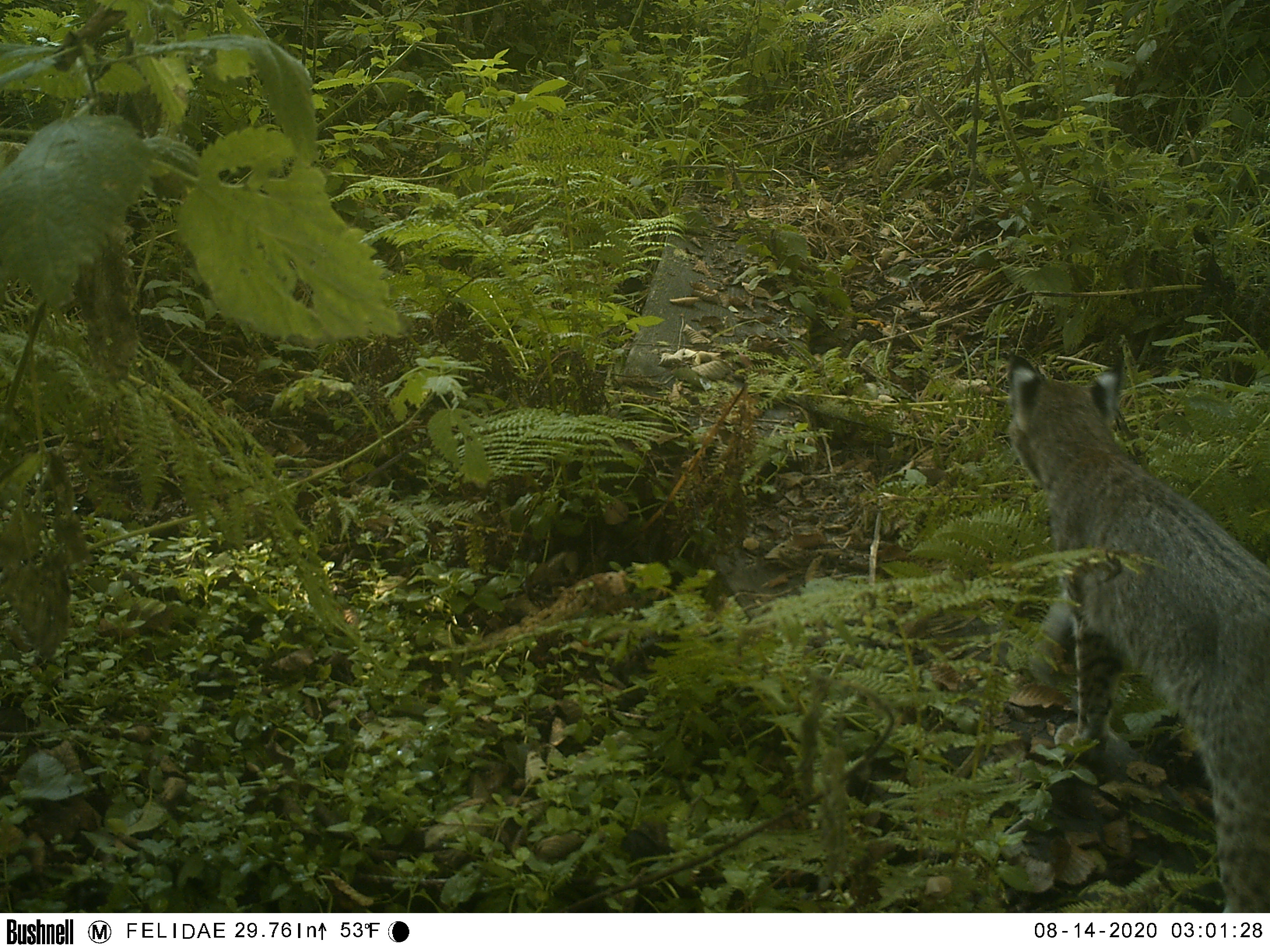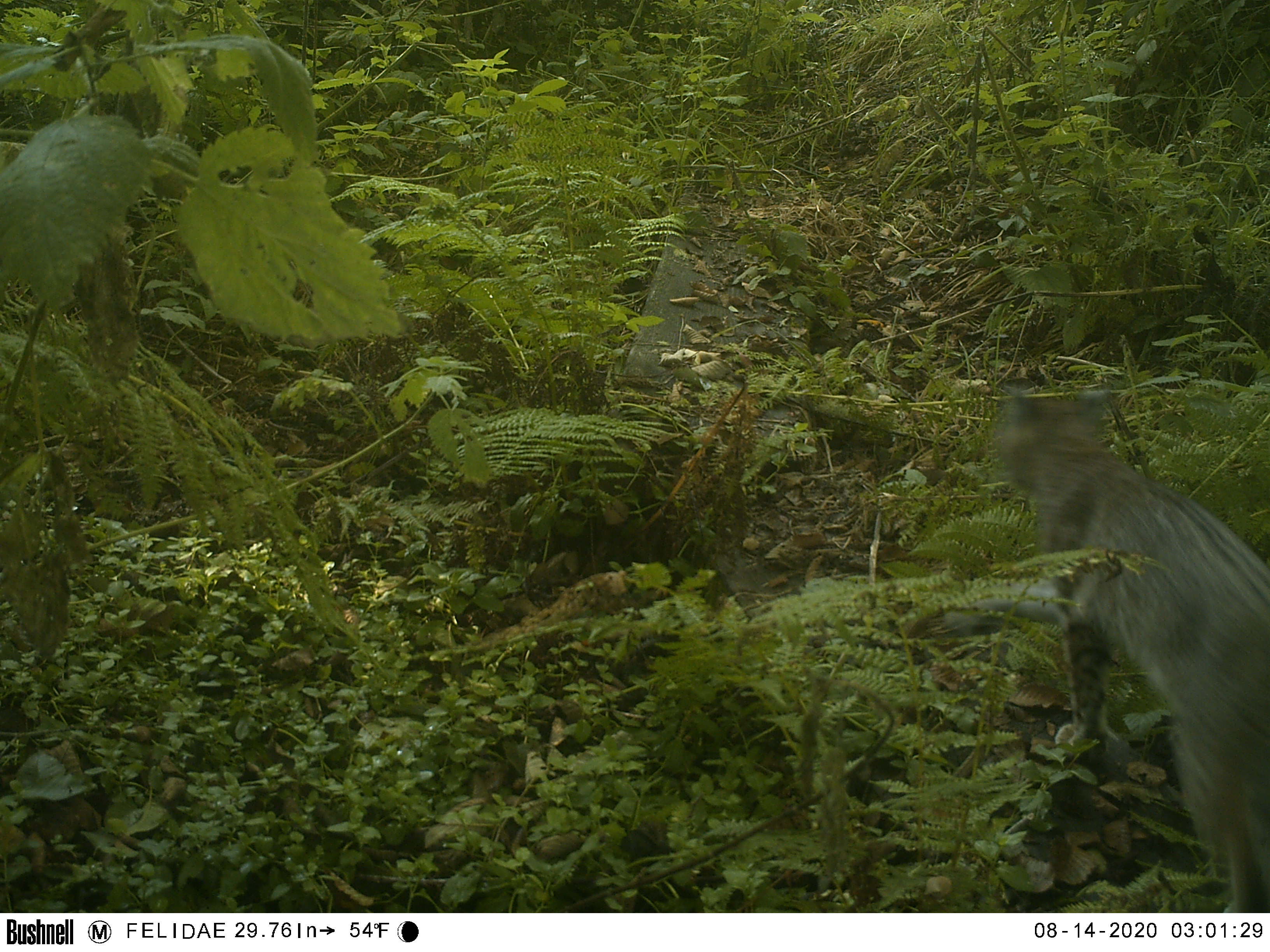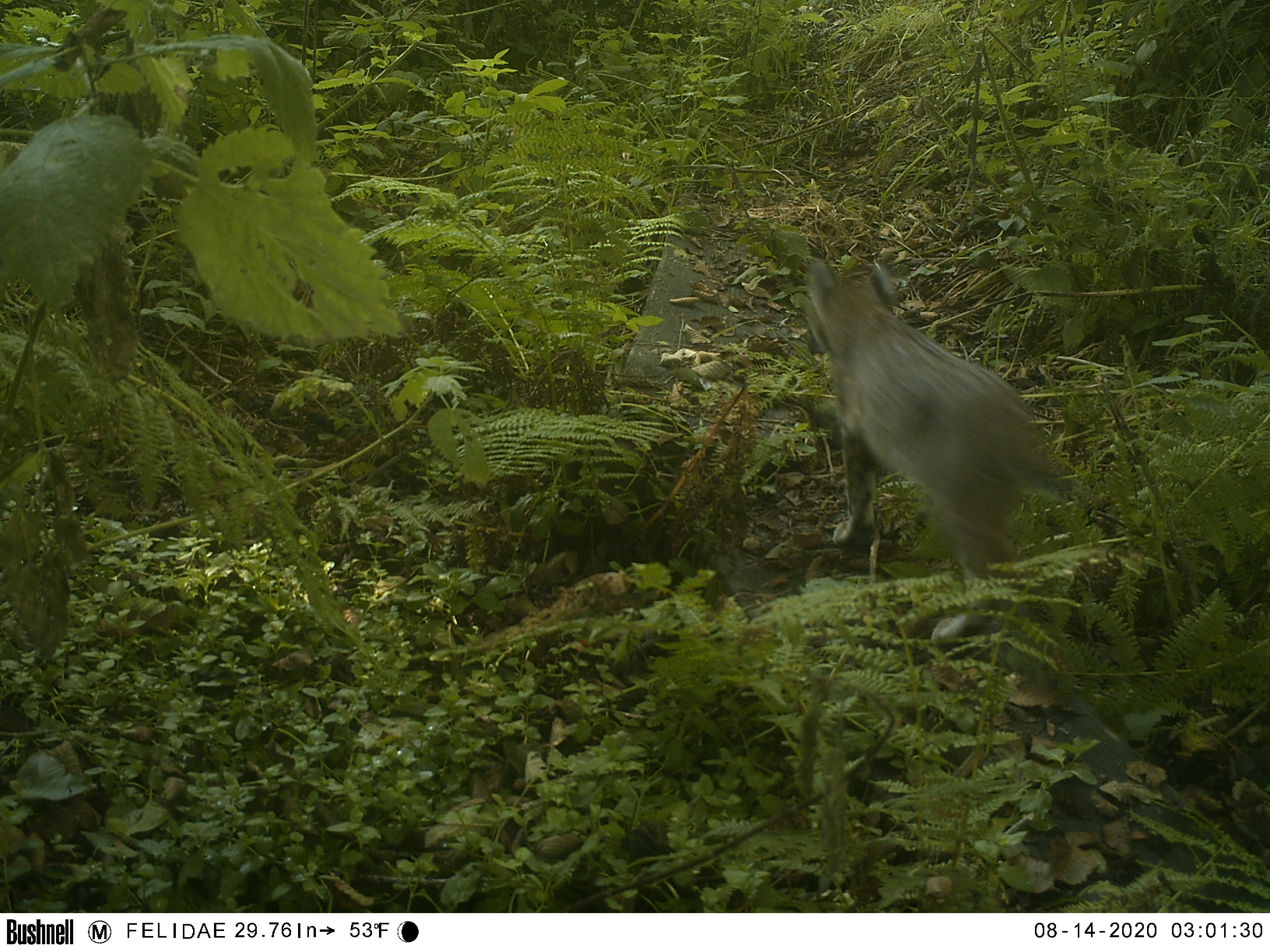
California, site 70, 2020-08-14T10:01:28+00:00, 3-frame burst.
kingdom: Animalia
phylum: Chordata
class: Mammalia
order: Carnivora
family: Felidae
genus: Lynx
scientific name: Lynx rufus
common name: bobcat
Bobcat (Lynx rufus).